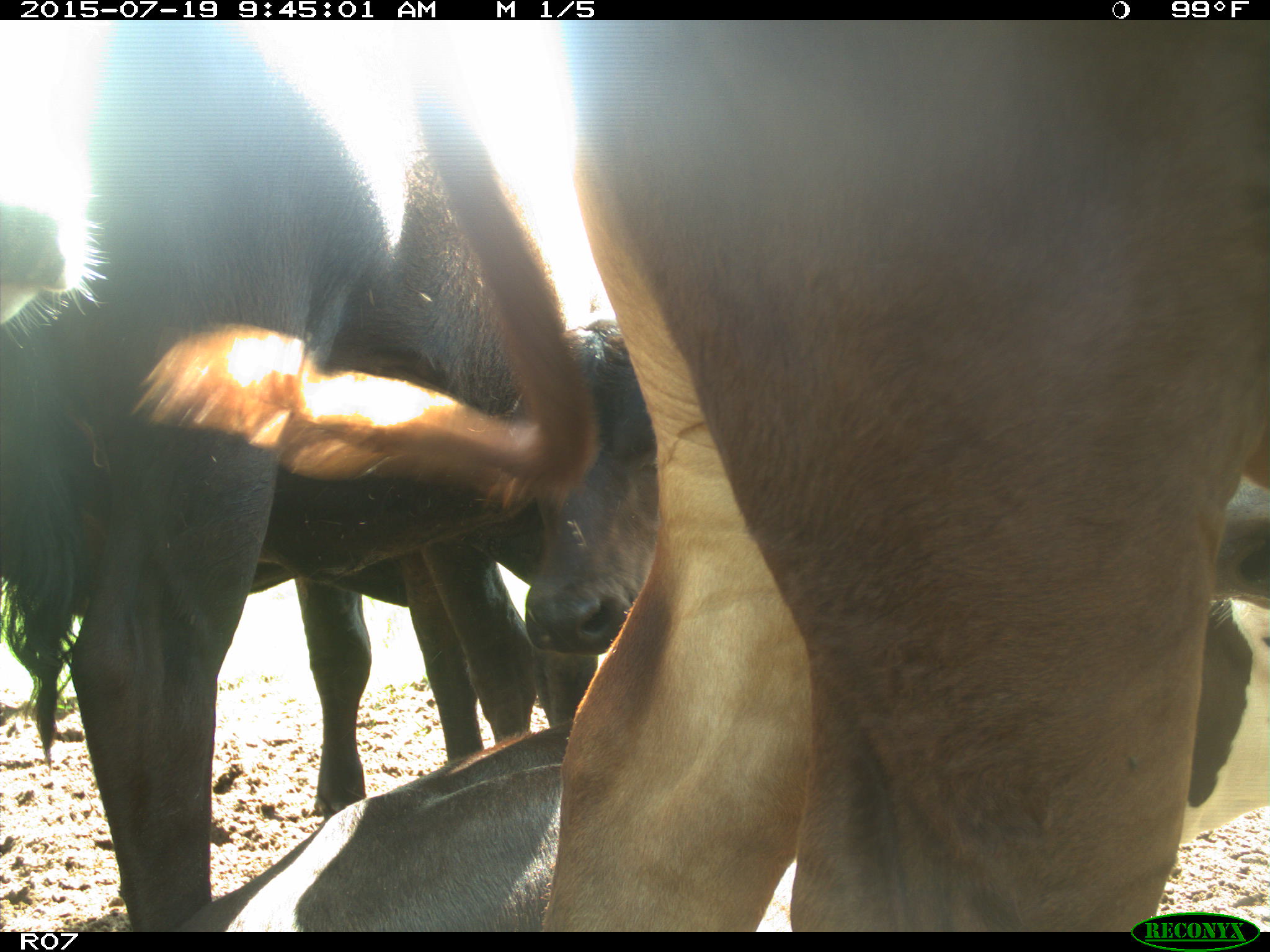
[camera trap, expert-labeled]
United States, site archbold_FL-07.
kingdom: Animalia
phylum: Chordata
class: Mammalia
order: Artiodactyla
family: Bovidae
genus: Bos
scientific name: Bos taurus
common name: domestic cow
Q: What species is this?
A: Bos taurus (domestic cow).